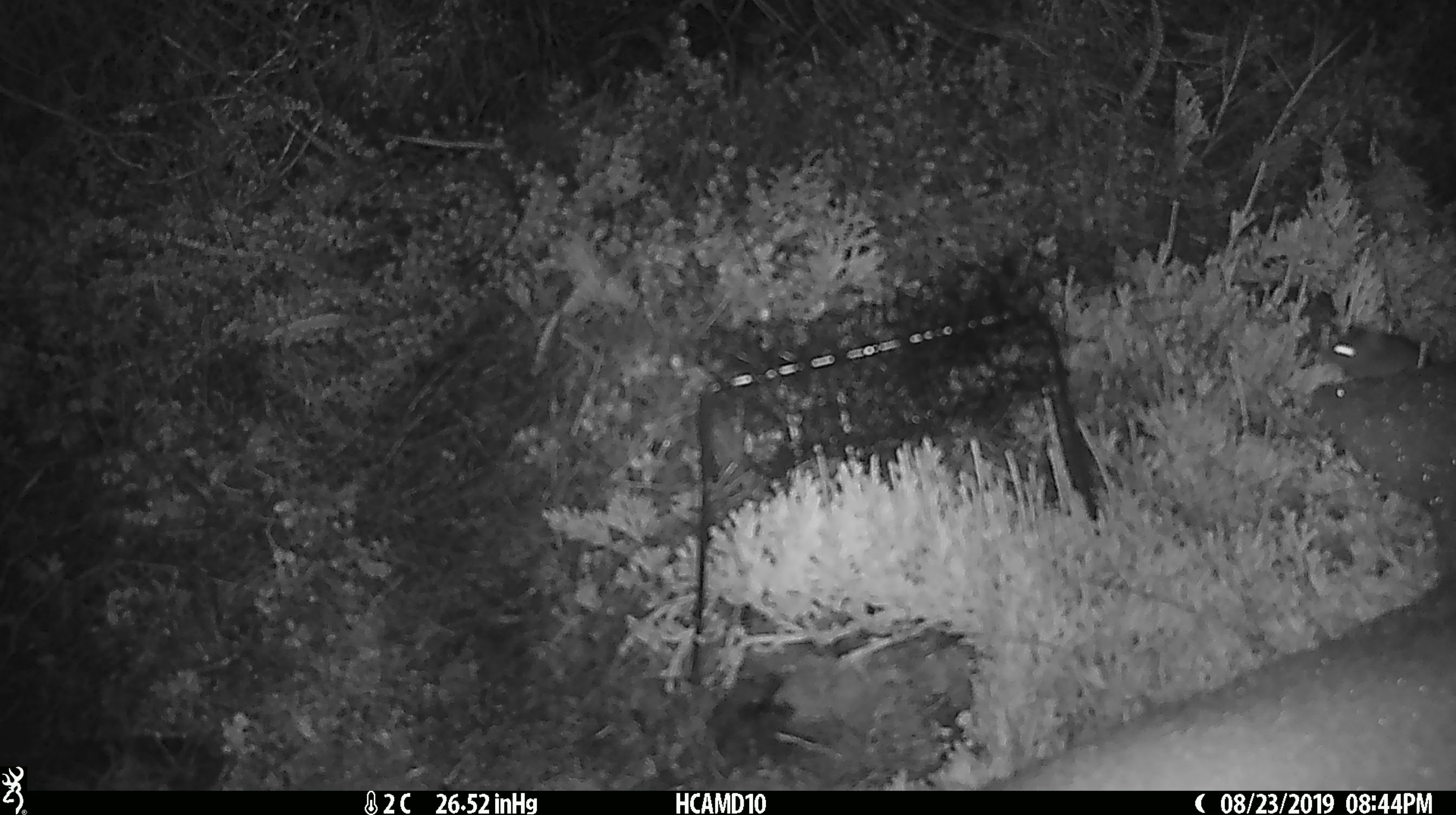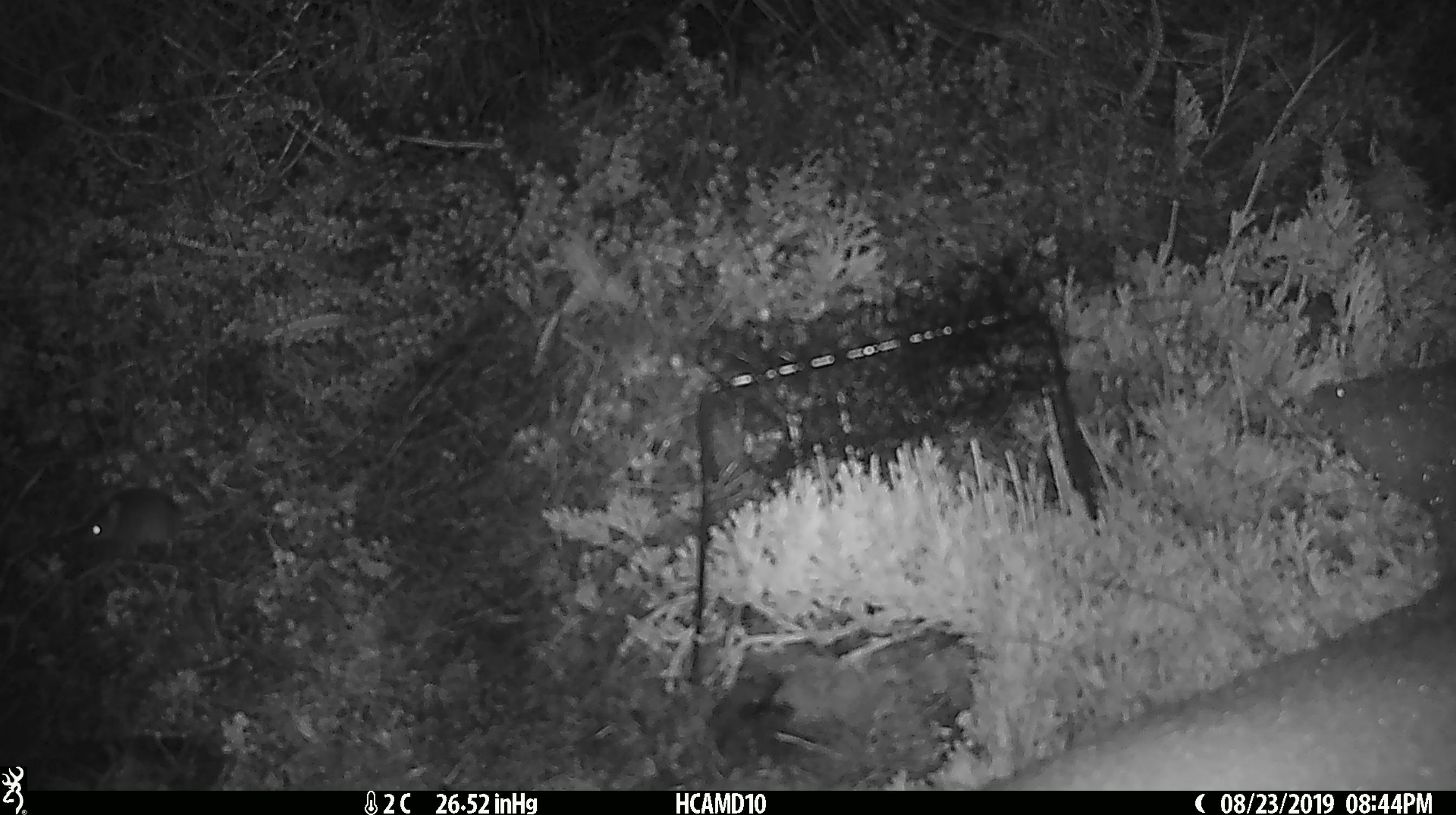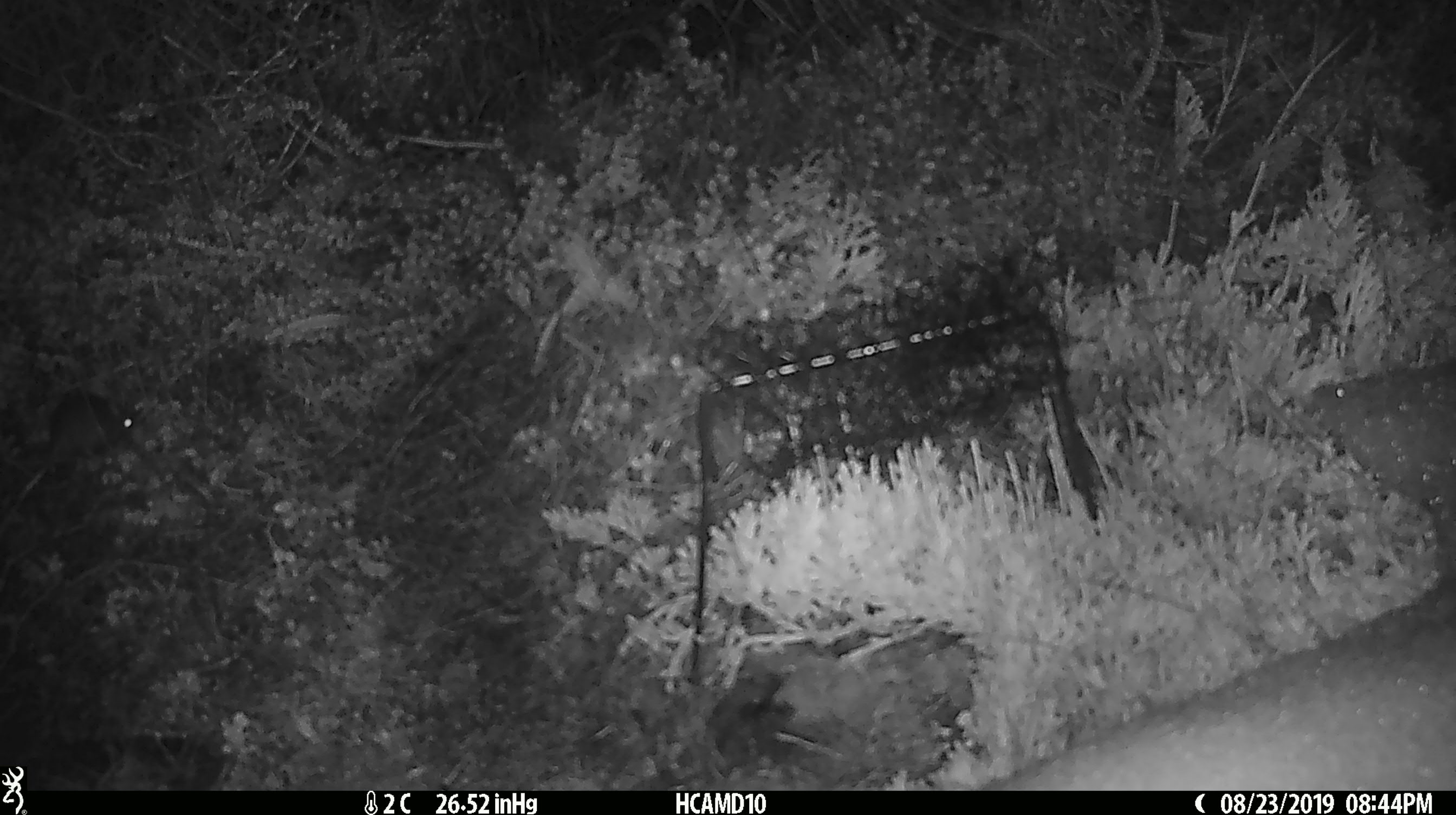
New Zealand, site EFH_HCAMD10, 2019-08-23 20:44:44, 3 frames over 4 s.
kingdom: Animalia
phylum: Chordata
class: Mammalia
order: Rodentia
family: Muridae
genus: Mus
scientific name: Mus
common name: mouse